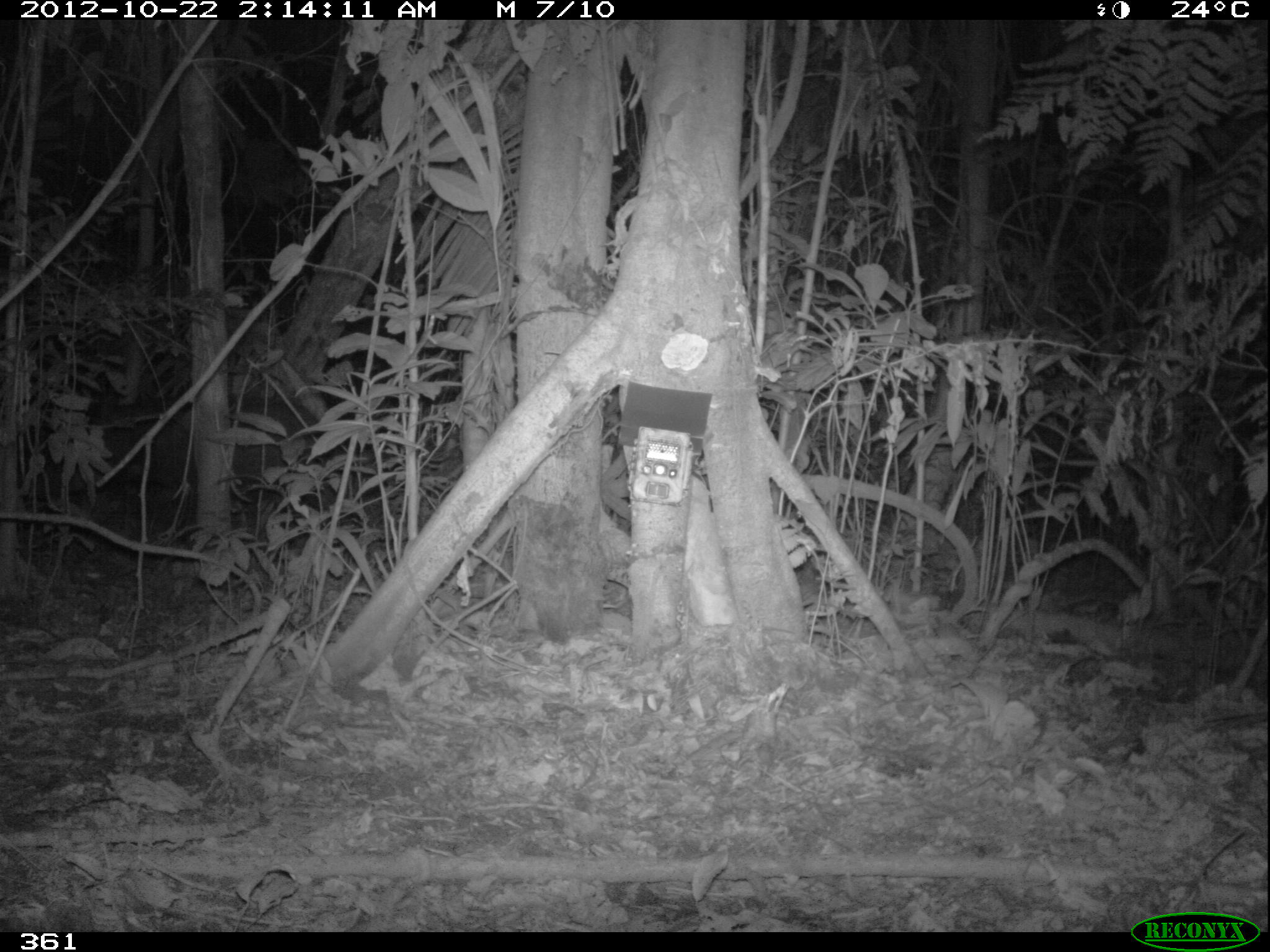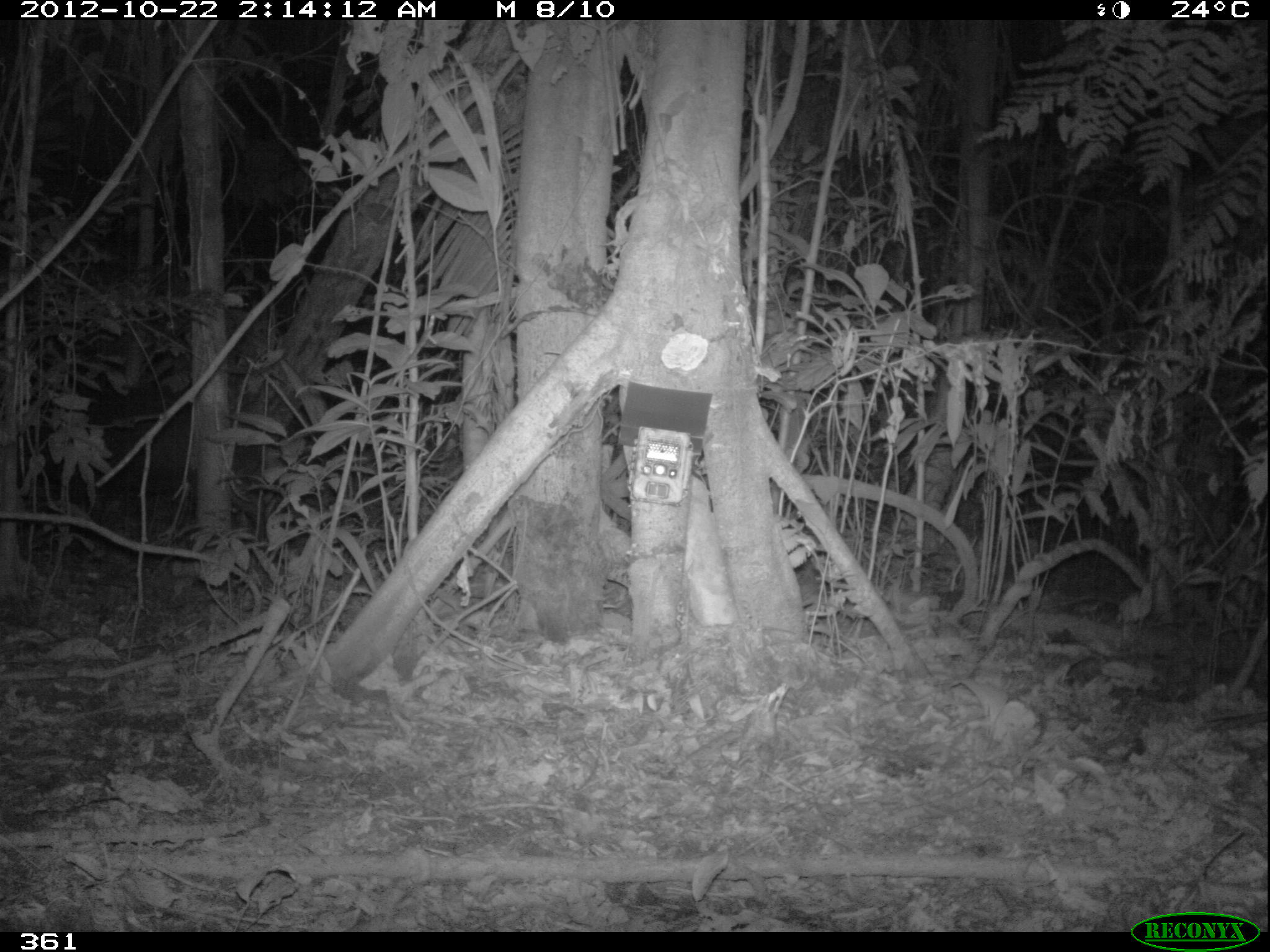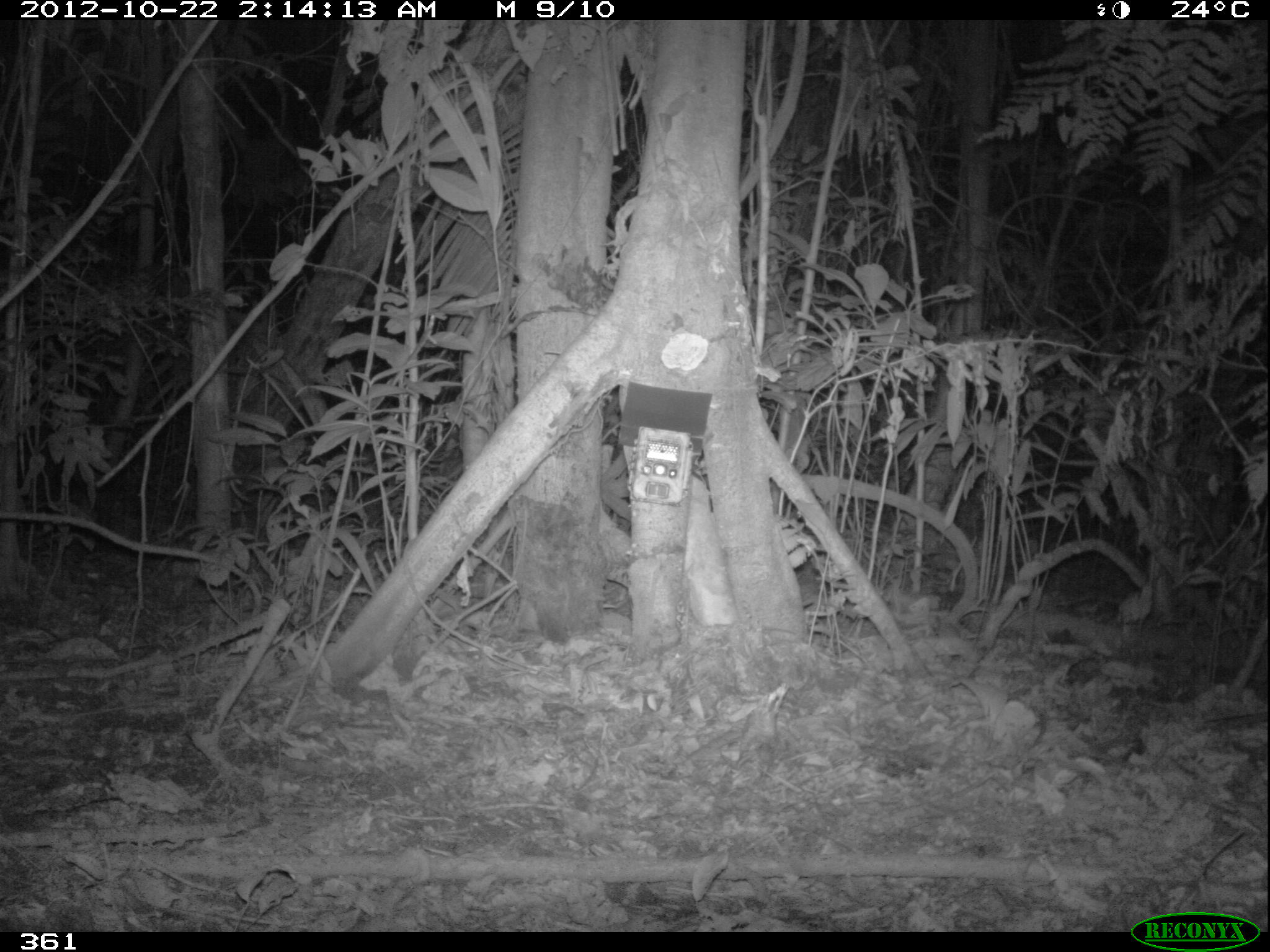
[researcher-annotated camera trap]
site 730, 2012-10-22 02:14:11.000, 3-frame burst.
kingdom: Animalia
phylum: Chordata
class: Mammalia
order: Artiodactyla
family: Tayassuidae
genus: Tayassu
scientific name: Tayassu pecari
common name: white-lipped peccary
Tayassu pecari (white-lipped peccary).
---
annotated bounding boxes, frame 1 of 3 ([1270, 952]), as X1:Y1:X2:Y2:
tayassu pecari: 29:386:341:526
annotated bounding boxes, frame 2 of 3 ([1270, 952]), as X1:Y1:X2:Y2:
tayassu pecari: 32:387:275:553